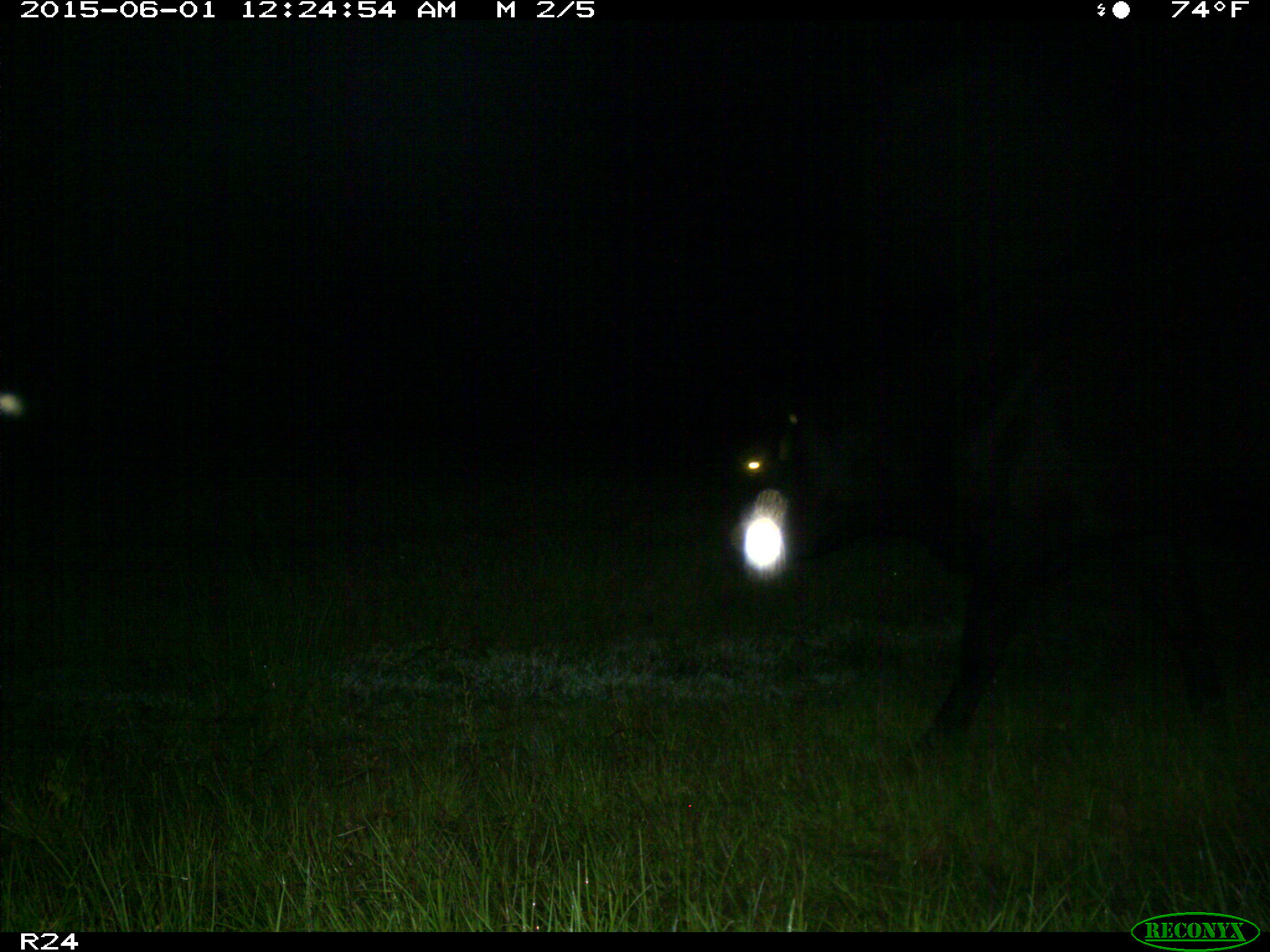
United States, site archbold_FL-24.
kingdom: Animalia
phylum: Chordata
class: Mammalia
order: Artiodactyla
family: Bovidae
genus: Bos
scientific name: Bos taurus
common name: domestic cow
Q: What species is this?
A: Bos taurus (domestic cow).